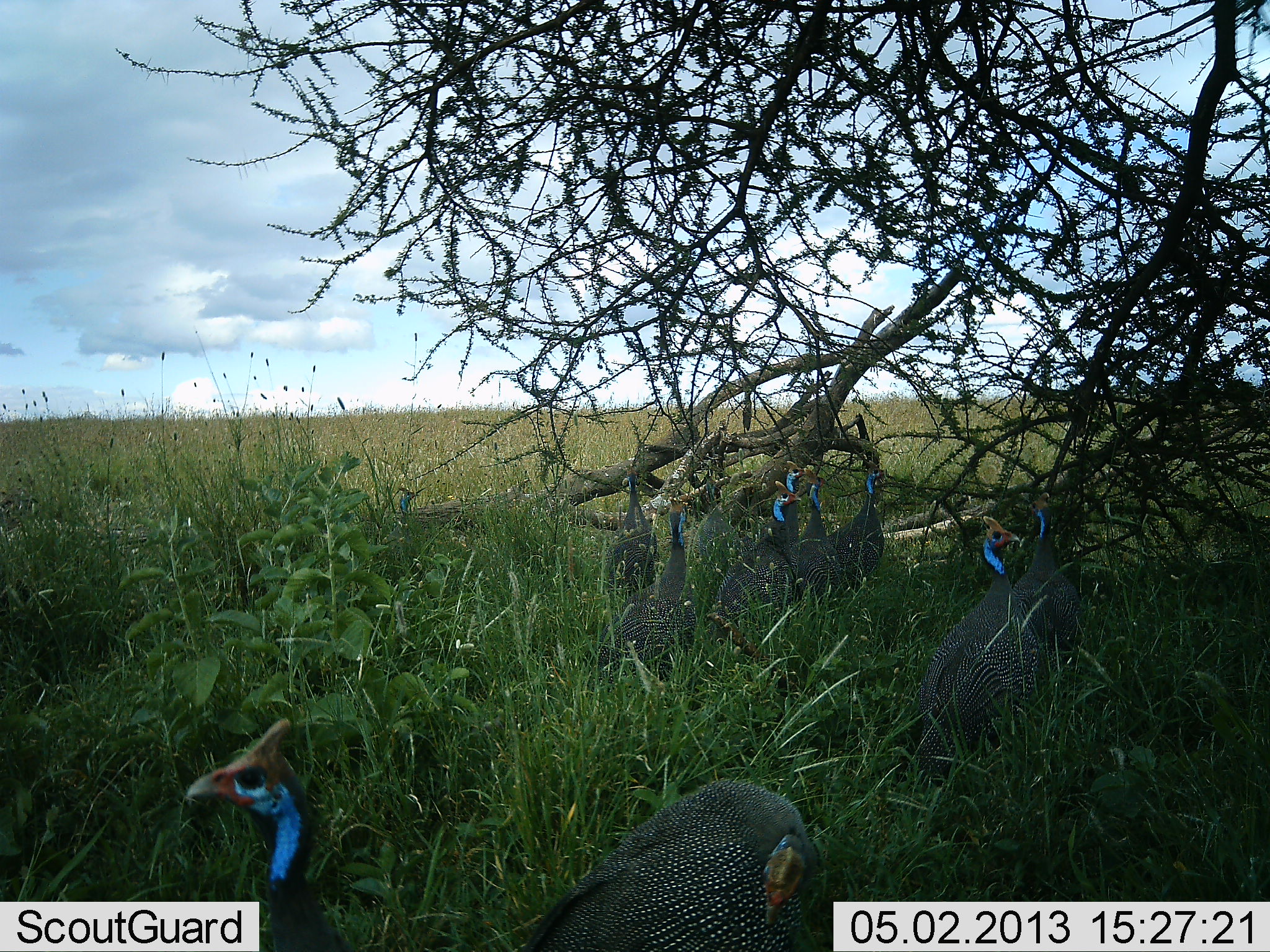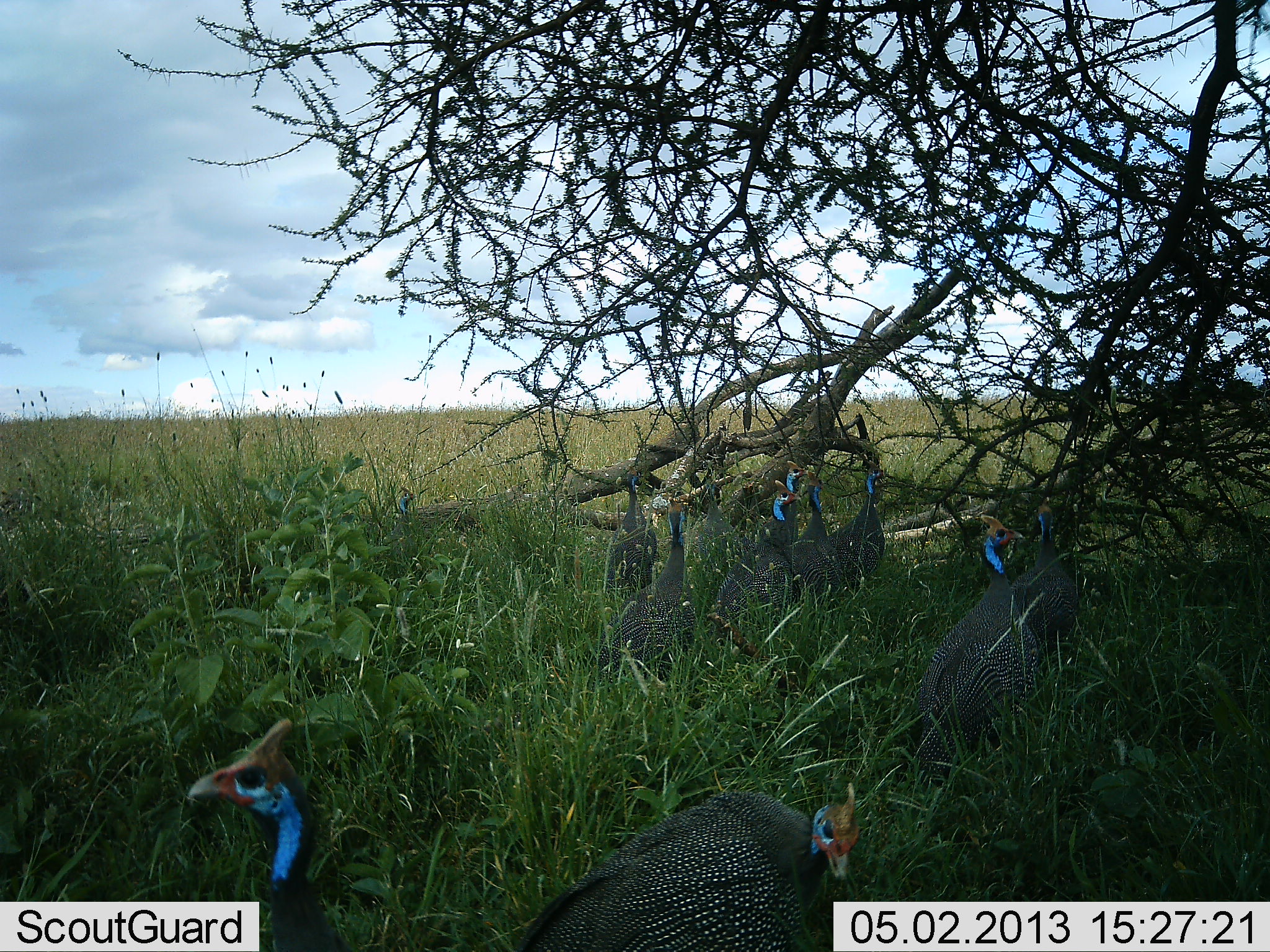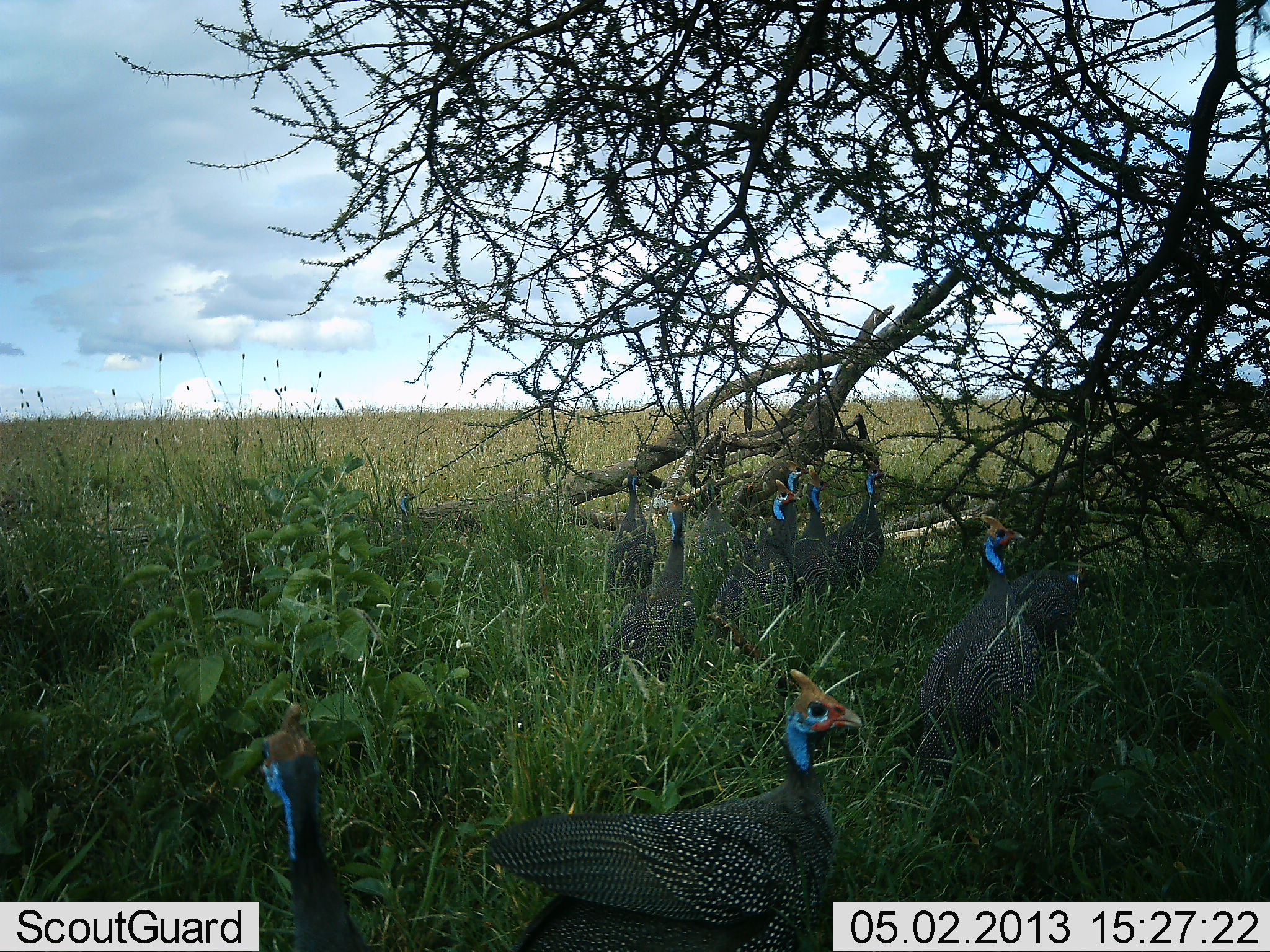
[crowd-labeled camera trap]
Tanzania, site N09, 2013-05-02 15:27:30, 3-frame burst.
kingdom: Animalia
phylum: Chordata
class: Aves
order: Galliformes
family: Numididae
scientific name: Numididae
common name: guinea fowl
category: guineafowl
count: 10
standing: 90%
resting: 0%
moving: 20%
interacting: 20%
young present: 0%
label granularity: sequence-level